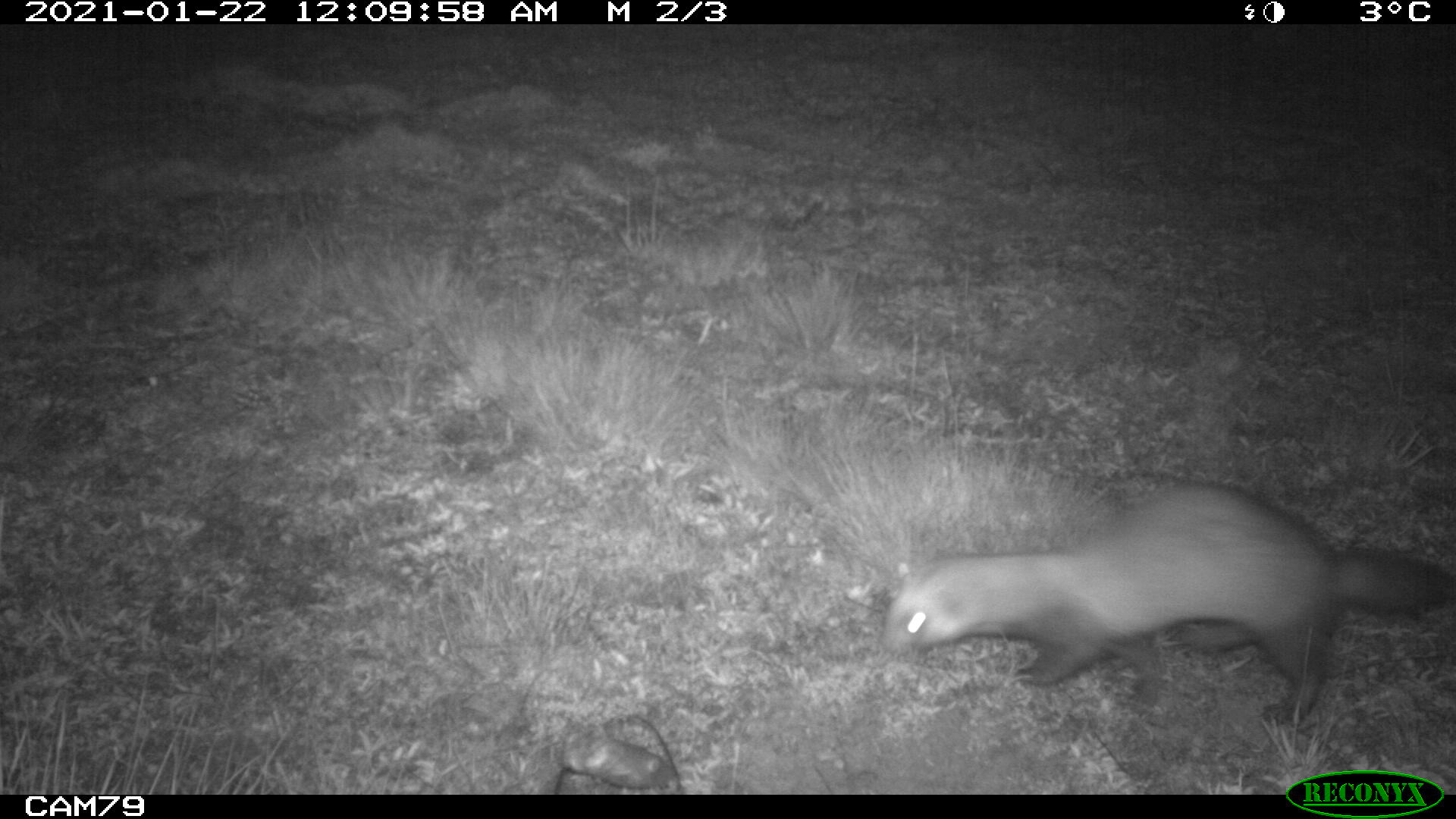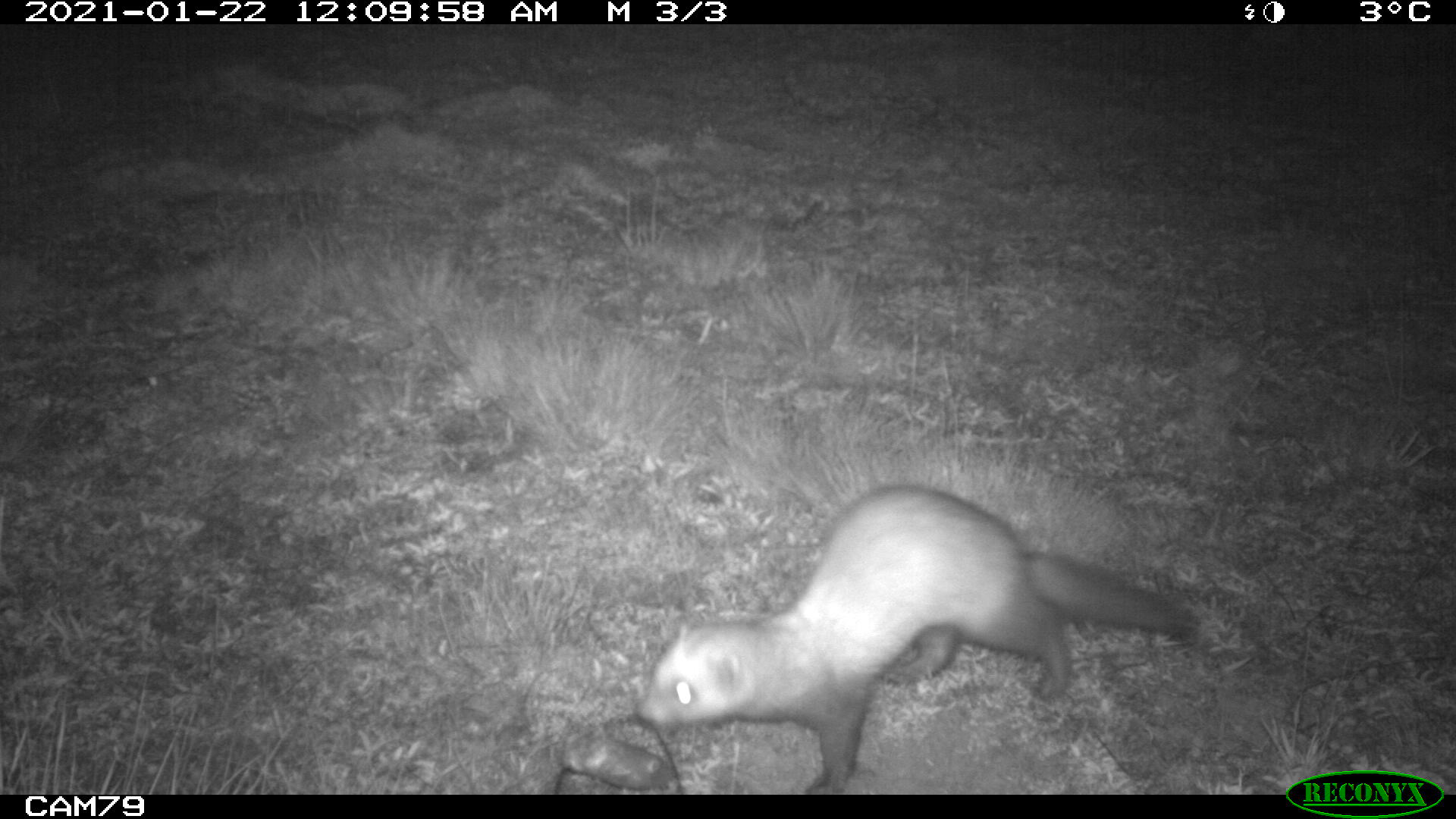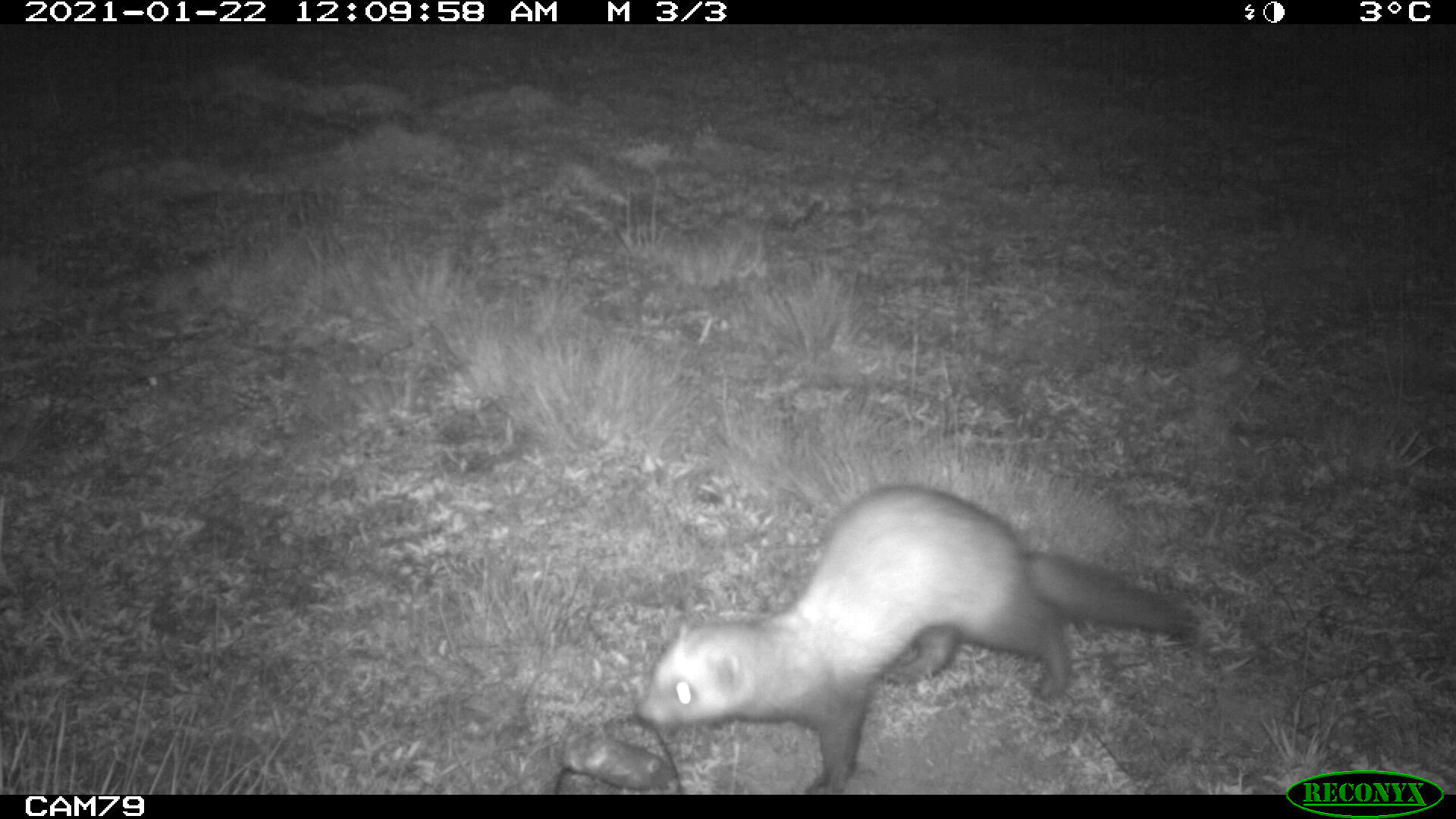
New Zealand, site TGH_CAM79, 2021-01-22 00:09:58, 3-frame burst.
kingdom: Animalia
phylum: Chordata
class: Mammalia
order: Carnivora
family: Mustelidae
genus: Mustela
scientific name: Mustela furo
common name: ferret